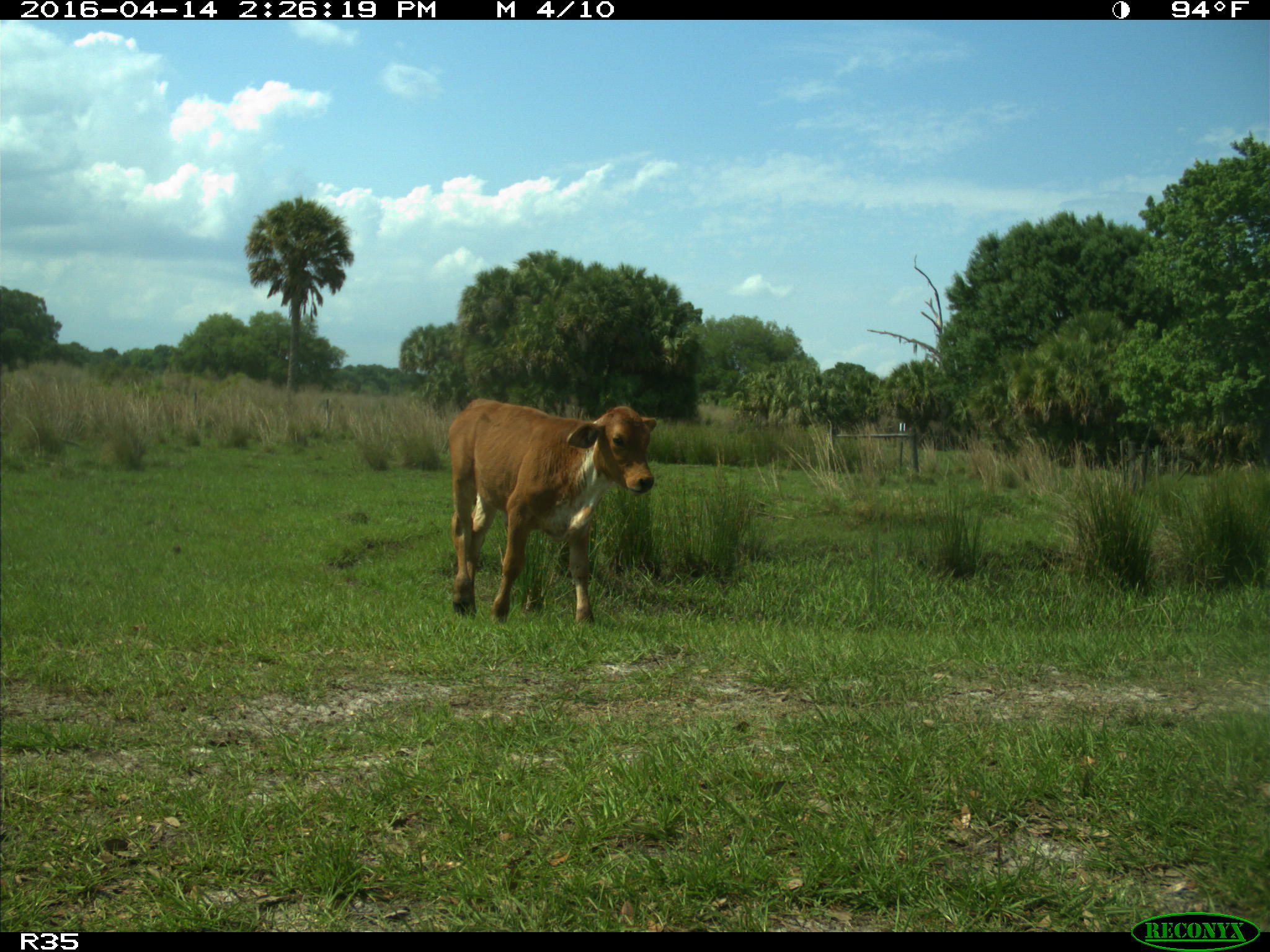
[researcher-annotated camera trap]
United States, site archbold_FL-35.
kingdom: Animalia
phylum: Chordata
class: Mammalia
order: Artiodactyla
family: Bovidae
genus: Bos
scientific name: Bos taurus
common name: domestic cow